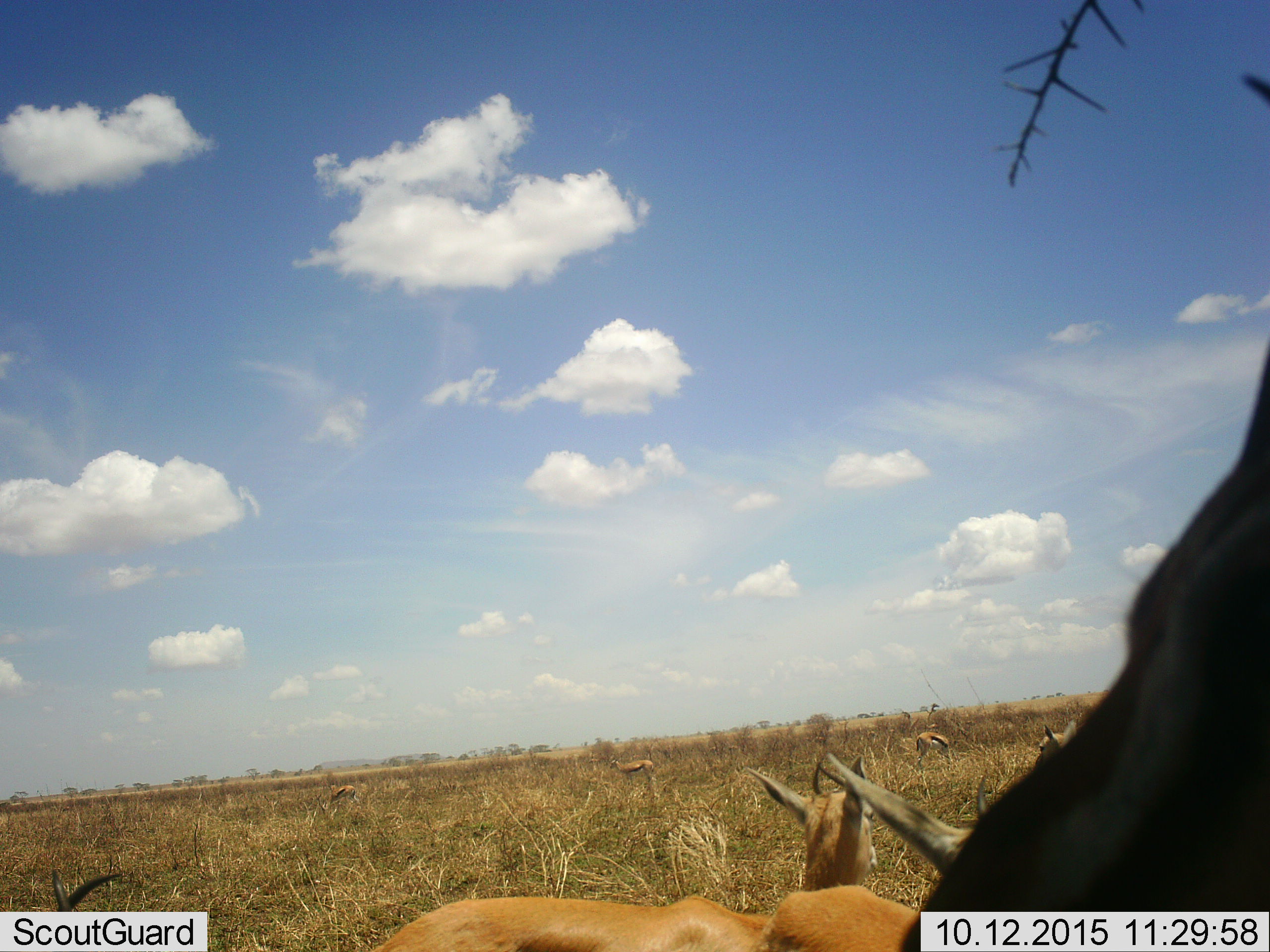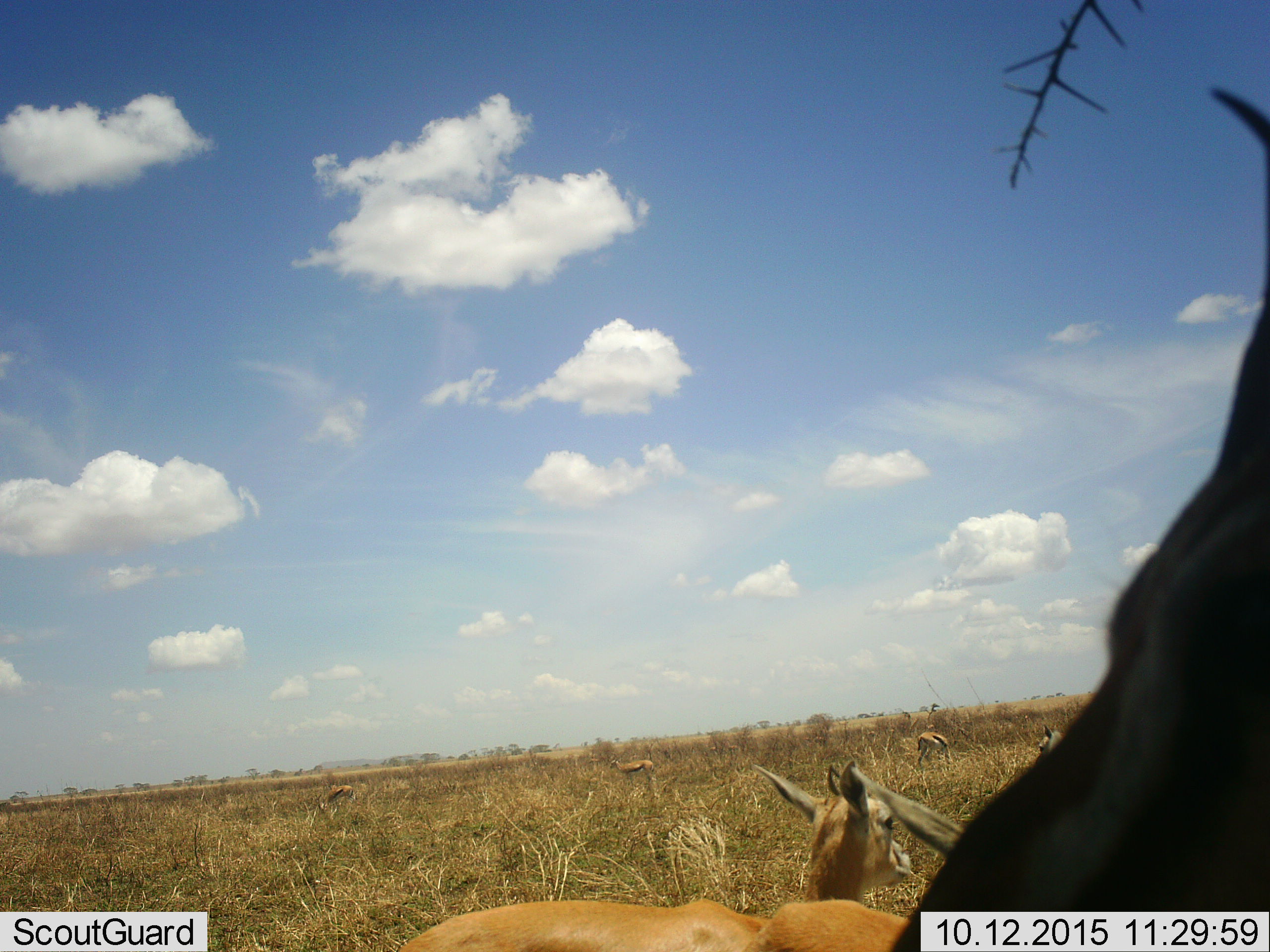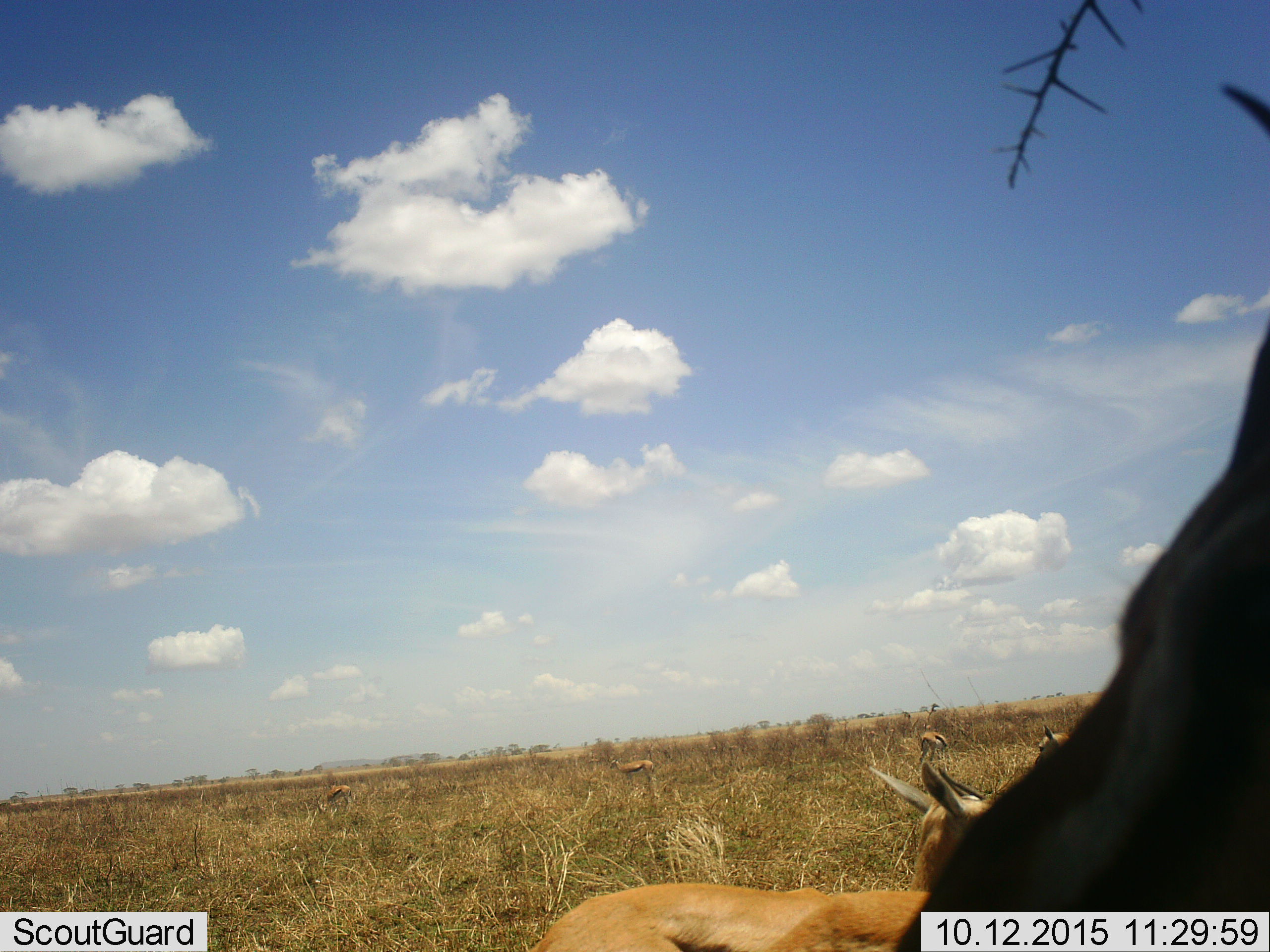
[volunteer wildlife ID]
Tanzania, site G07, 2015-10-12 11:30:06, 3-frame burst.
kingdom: Animalia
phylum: Chordata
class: Mammalia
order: Artiodactyla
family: Bovidae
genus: Eudorcas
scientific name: Eudorcas thomsonii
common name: thomson's gazelle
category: gazellethomsons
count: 7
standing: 89%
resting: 11%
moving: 0%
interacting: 0%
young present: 11%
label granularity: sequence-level